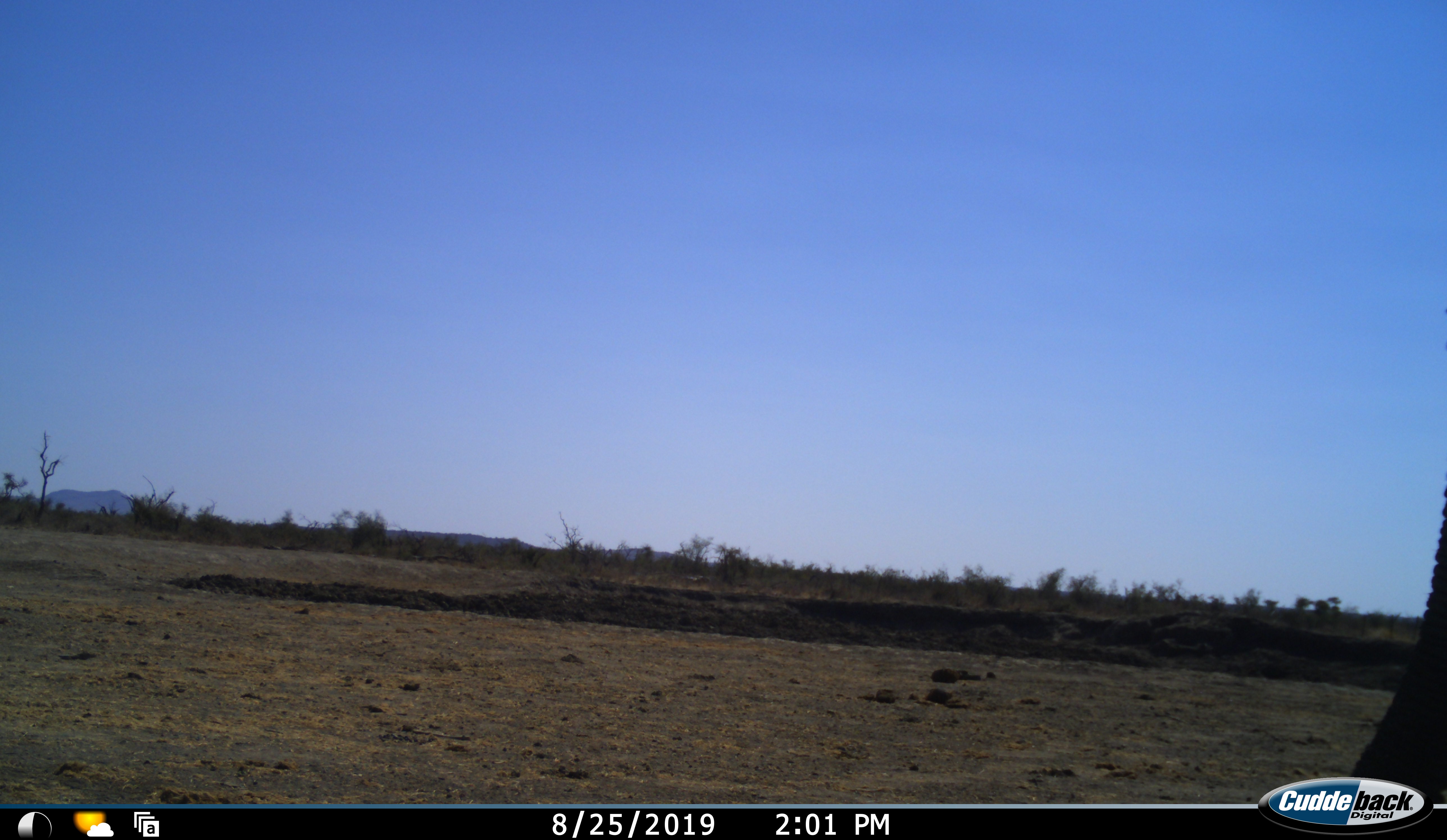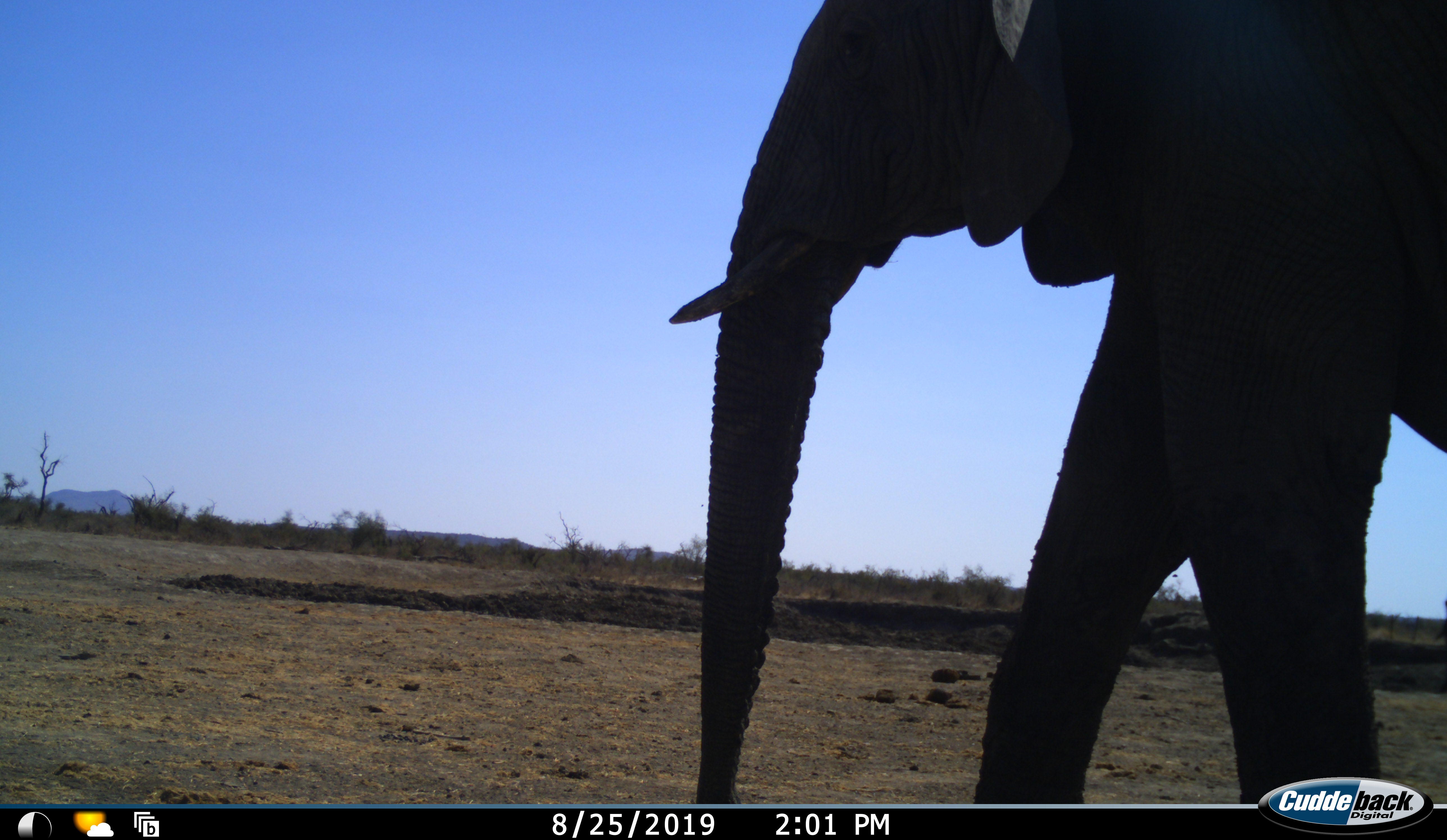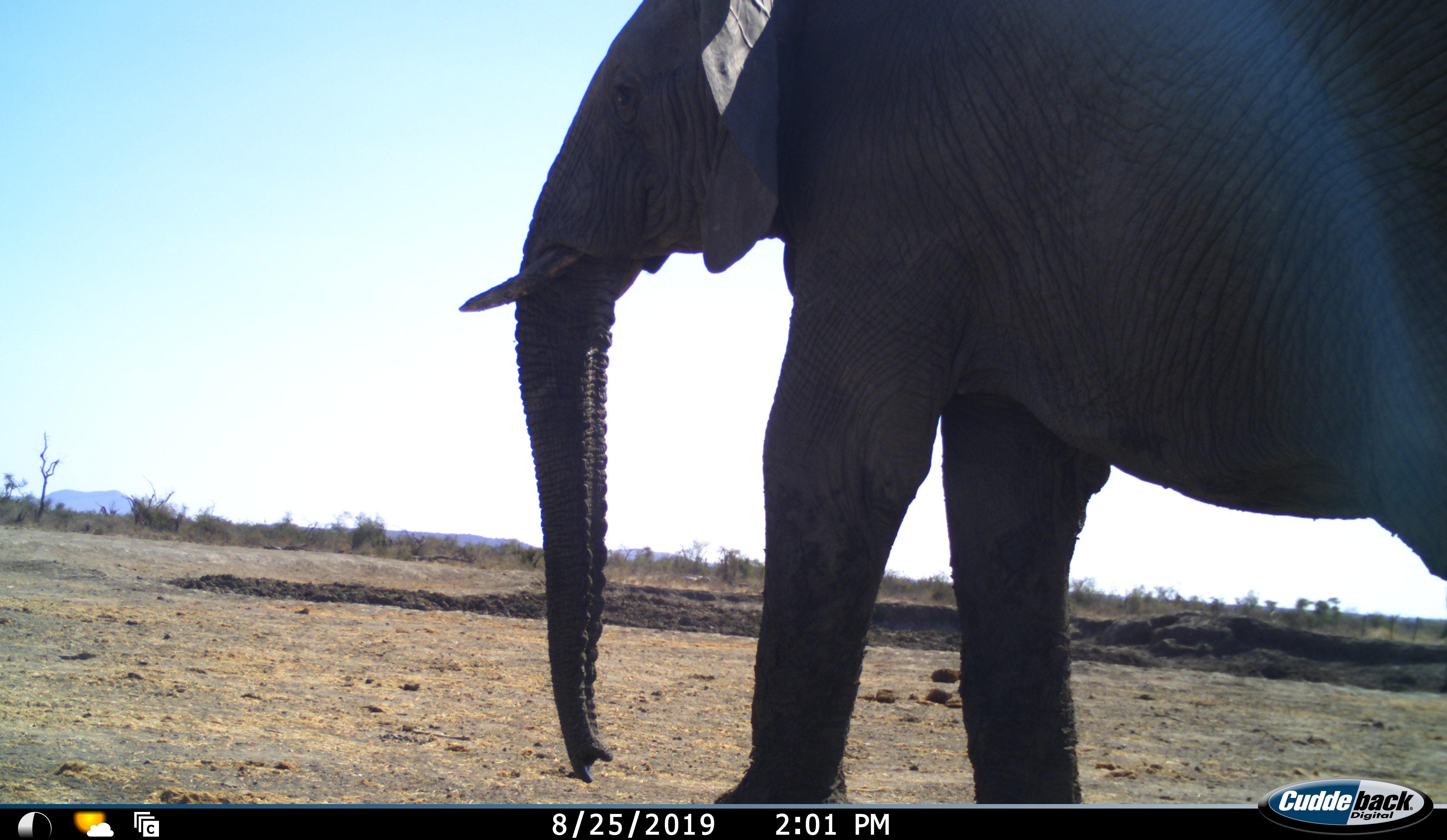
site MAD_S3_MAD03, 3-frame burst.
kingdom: Animalia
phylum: Chordata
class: Mammalia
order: Proboscidea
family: Elephantidae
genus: Loxodonta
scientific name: Loxodonta africana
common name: african bush elephant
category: elephant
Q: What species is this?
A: Elephant (african bush elephant) (Loxodonta africana).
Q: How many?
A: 1.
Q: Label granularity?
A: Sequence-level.